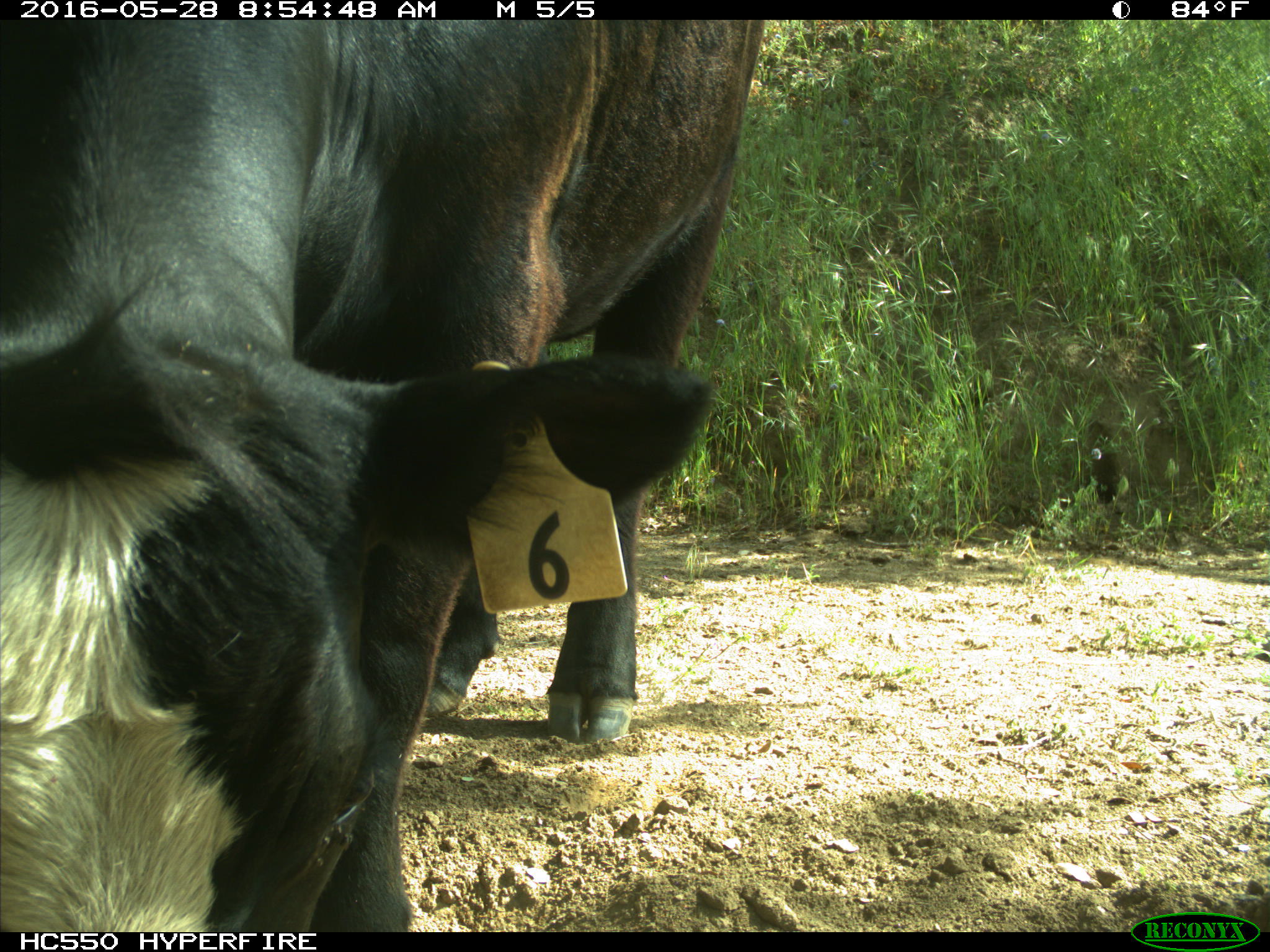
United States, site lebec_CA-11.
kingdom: Animalia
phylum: Chordata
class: Mammalia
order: Artiodactyla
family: Bovidae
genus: Bos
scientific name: Bos taurus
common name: domestic cow